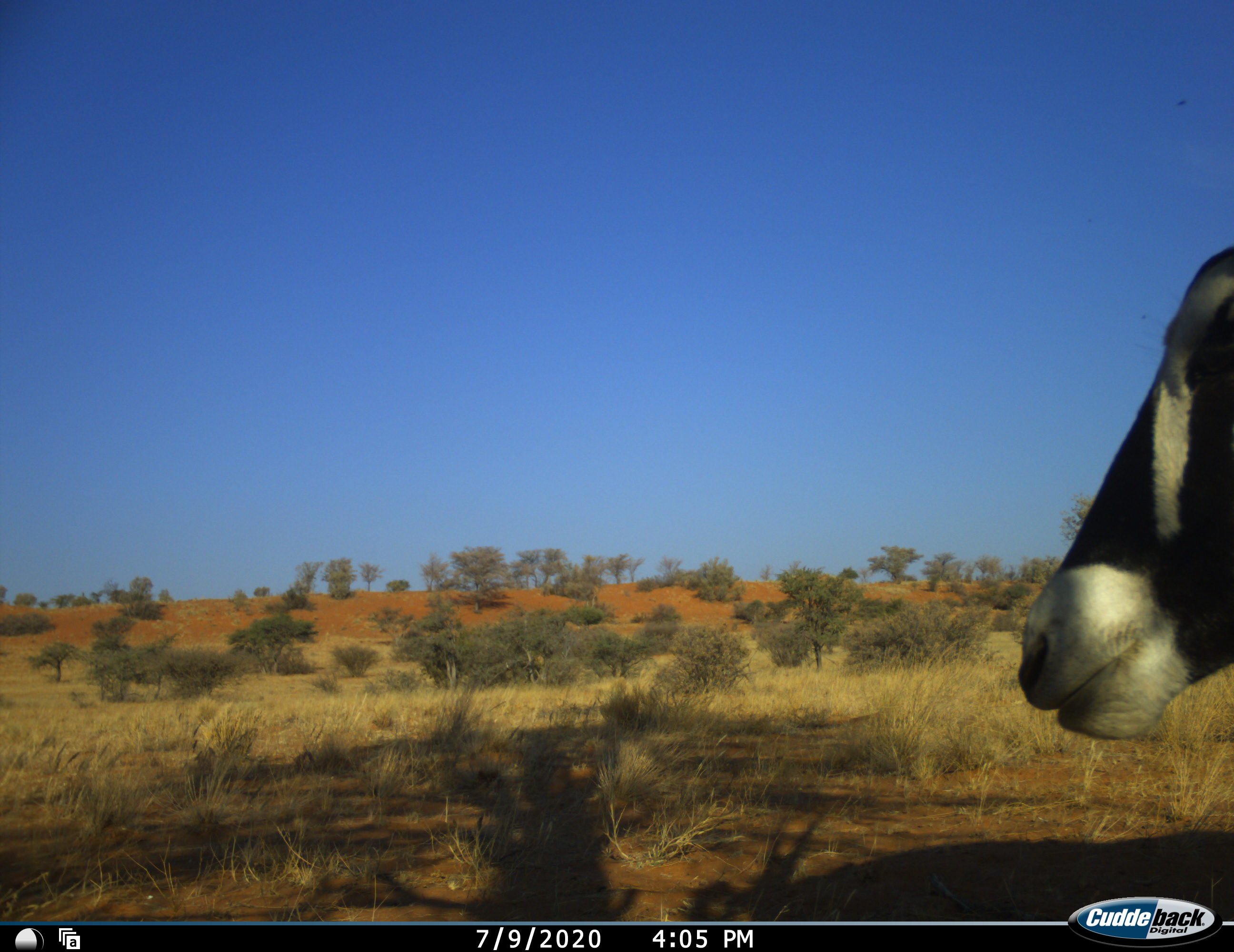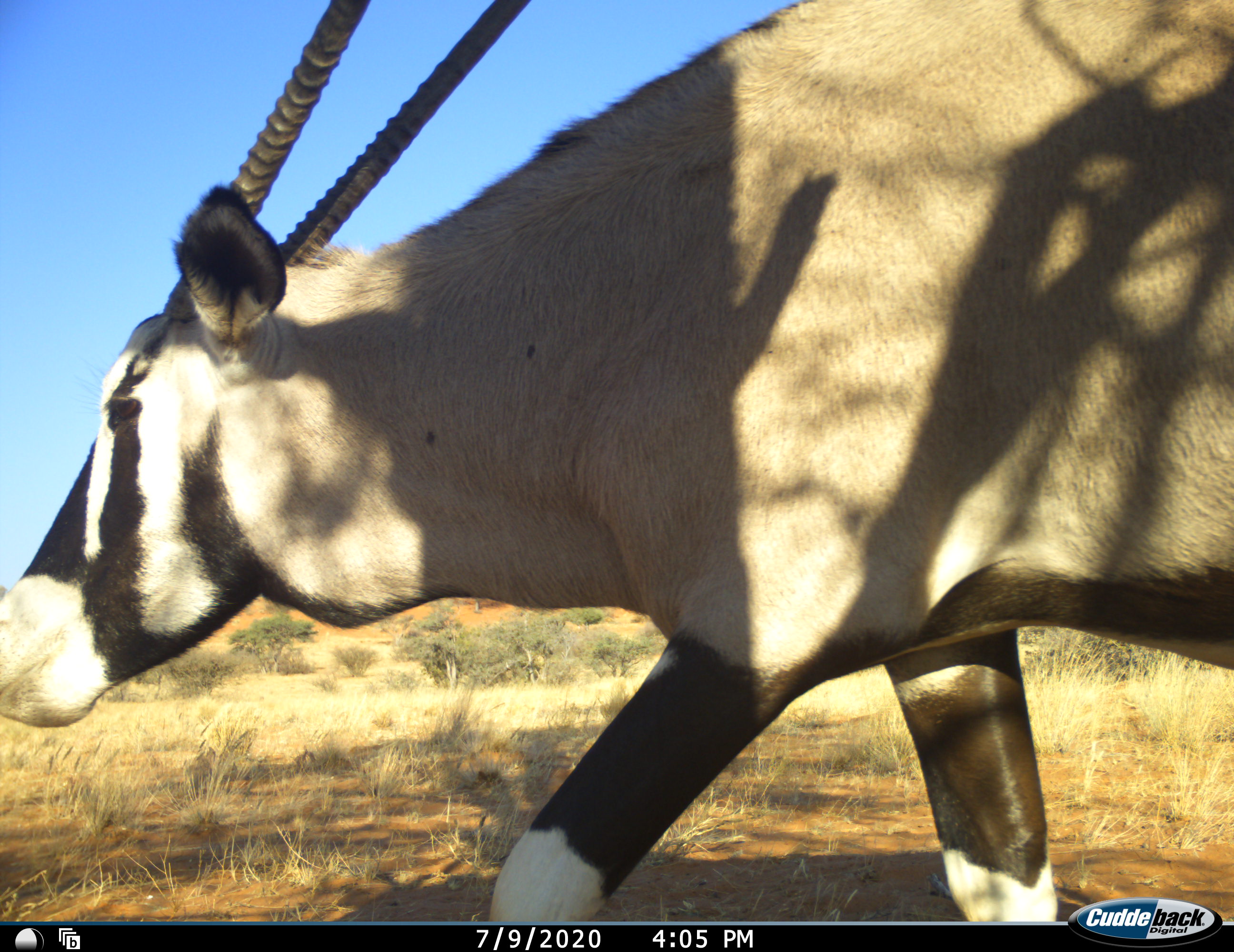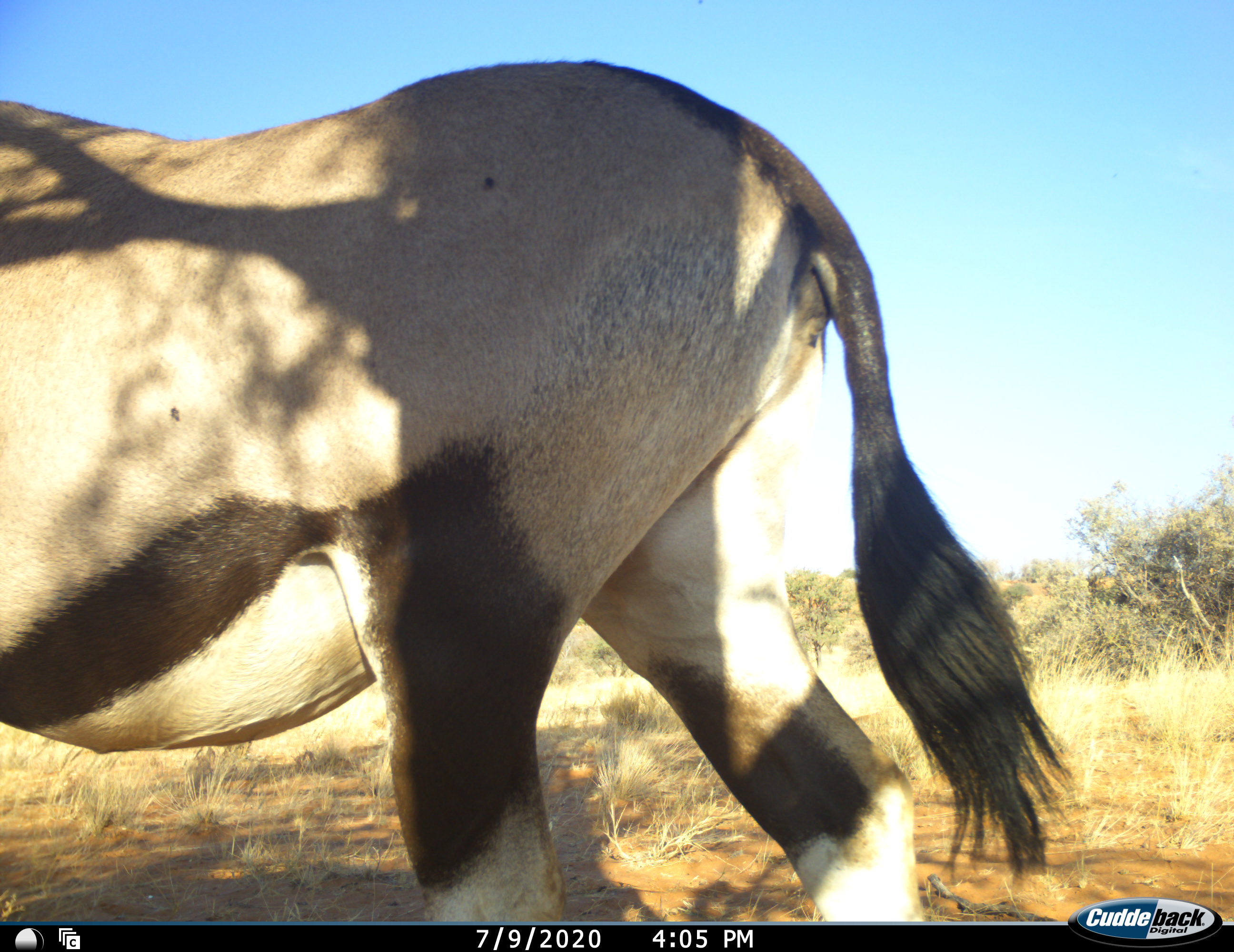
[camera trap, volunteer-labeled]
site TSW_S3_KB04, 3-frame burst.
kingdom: Animalia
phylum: Chordata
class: Mammalia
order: Artiodactyla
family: Bovidae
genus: Oryx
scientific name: Oryx gazella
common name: gemsbok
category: oryx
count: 1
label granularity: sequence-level